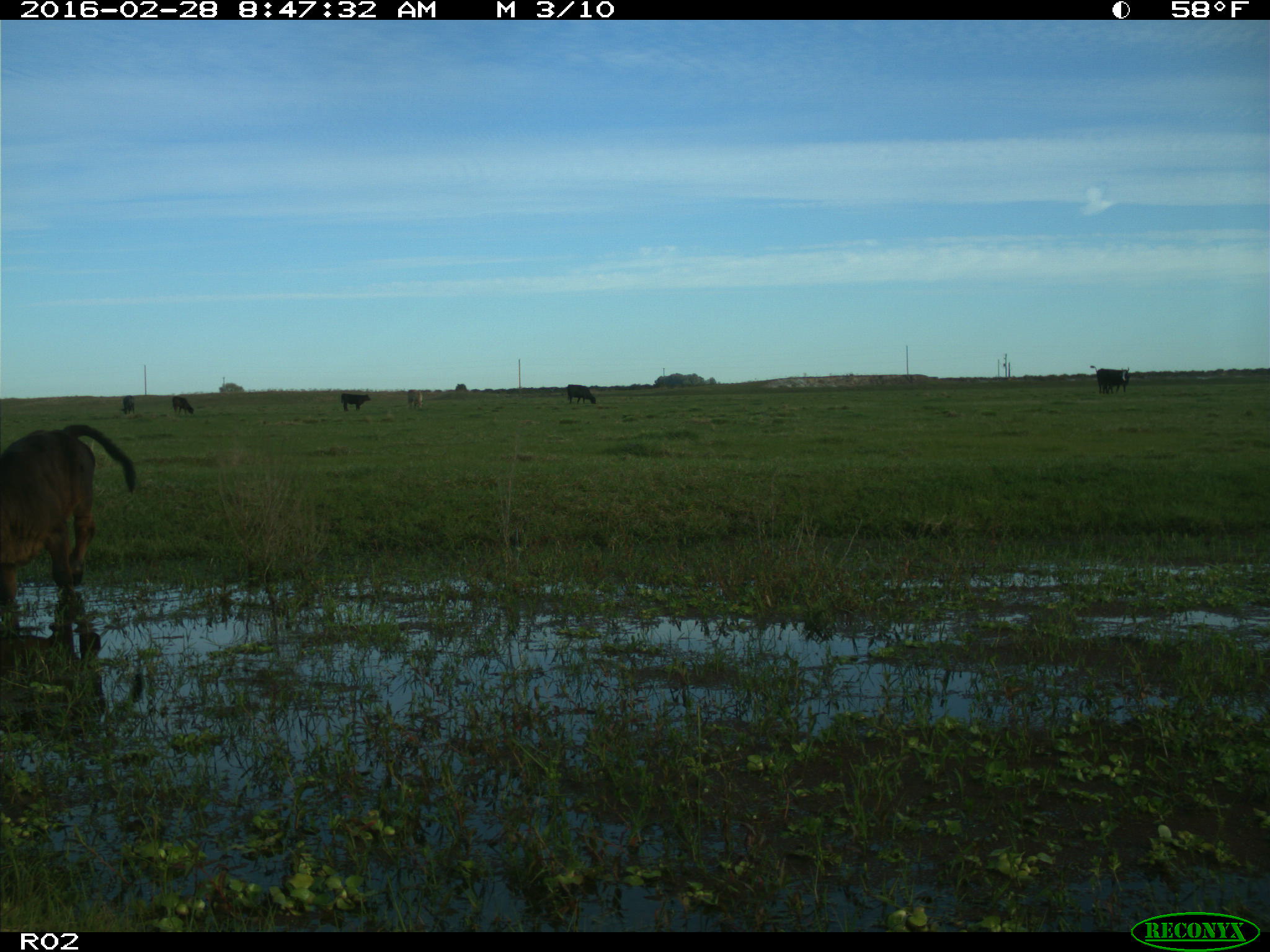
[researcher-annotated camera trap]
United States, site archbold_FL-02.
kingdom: Animalia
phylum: Chordata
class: Mammalia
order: Artiodactyla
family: Bovidae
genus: Bos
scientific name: Bos taurus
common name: domestic cow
Bos taurus (domestic cow).